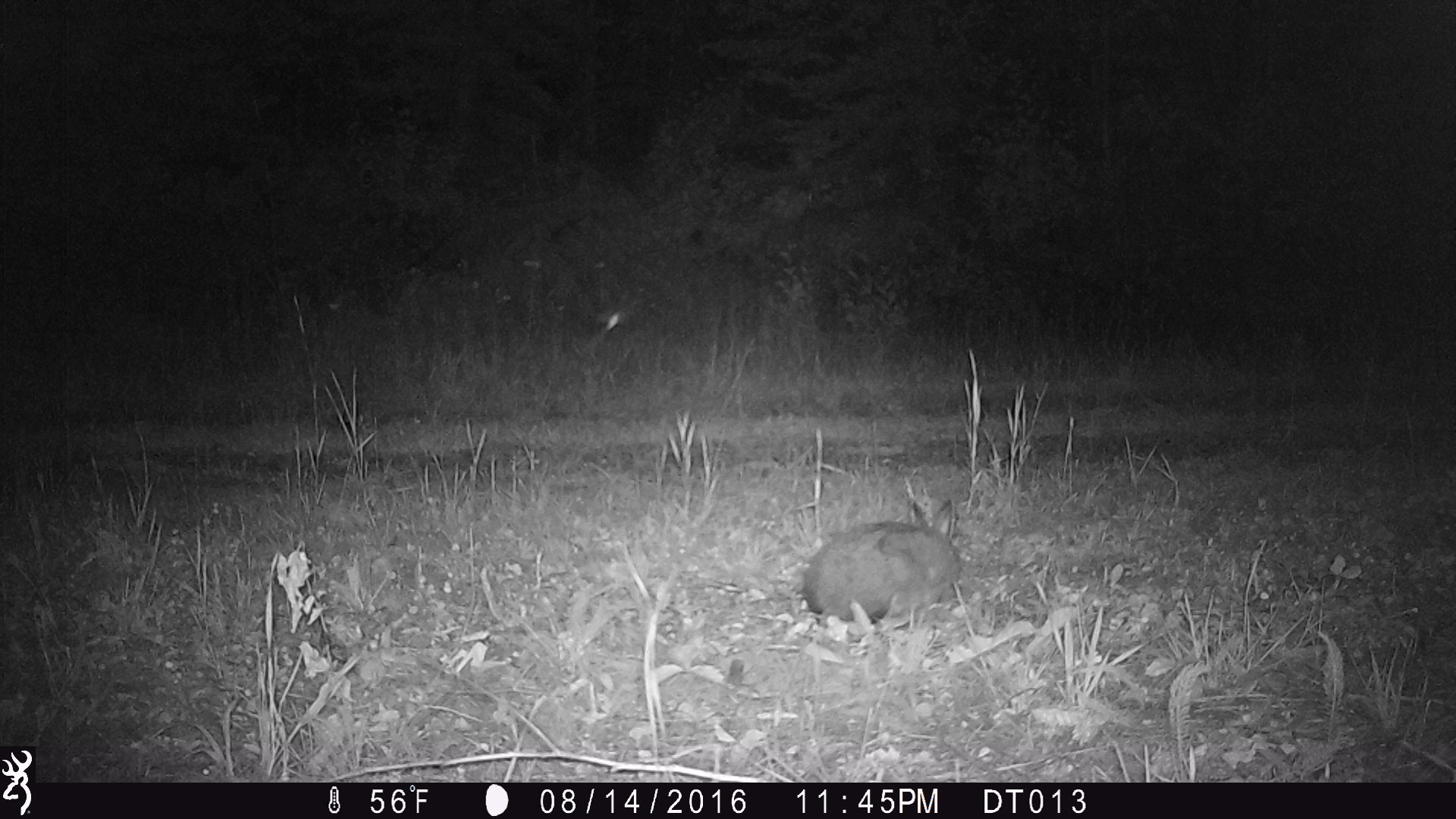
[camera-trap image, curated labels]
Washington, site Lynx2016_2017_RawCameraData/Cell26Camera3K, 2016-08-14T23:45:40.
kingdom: Animalia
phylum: Chordata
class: Mammalia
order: Lagomorpha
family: Leporidae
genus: Lepus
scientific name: Lepus americanus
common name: snowshoe hare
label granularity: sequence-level